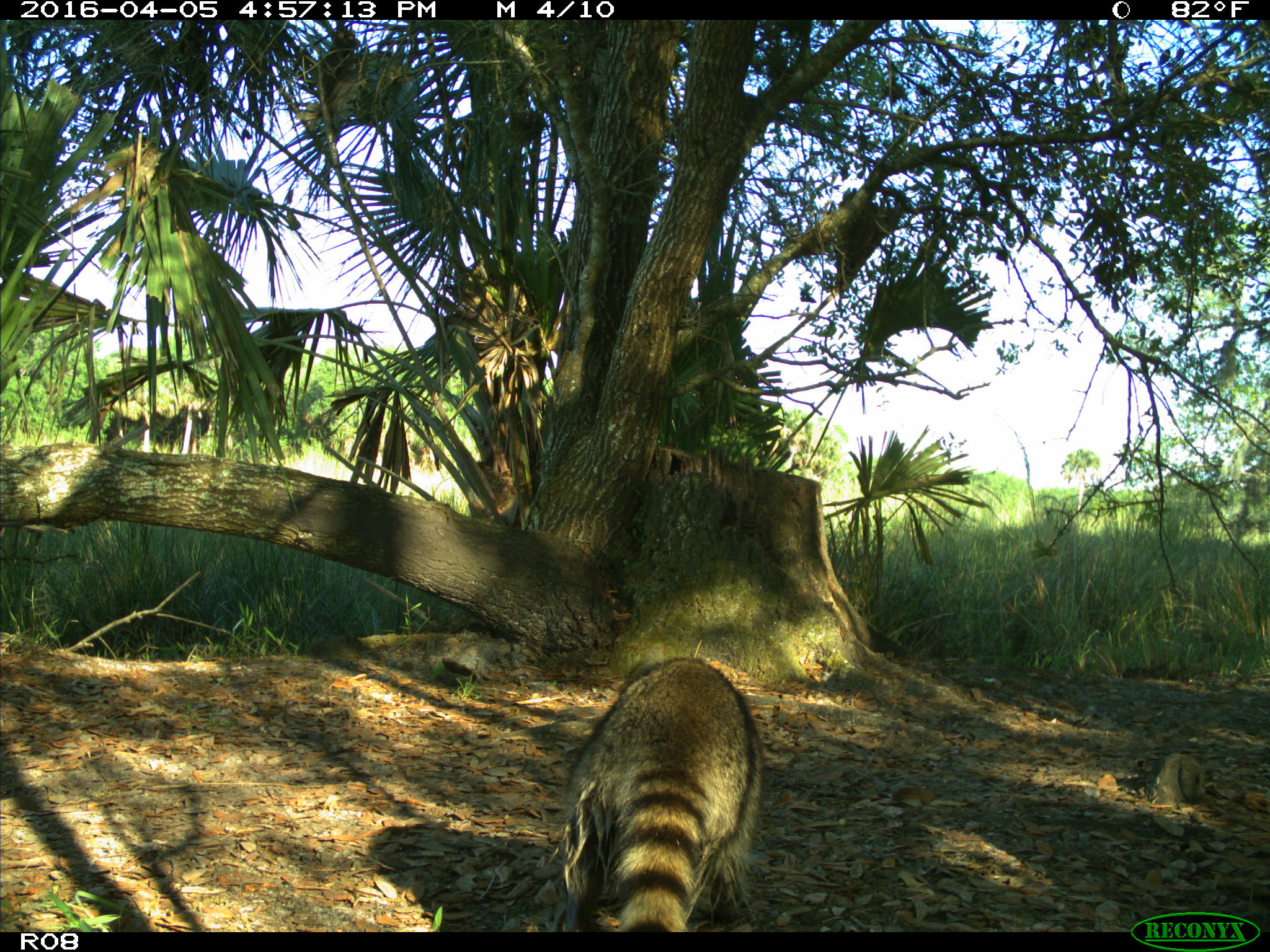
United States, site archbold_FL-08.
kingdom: Animalia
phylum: Chordata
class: Mammalia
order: Carnivora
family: Procyonidae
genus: Procyon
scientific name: Procyon lotor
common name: common raccoon